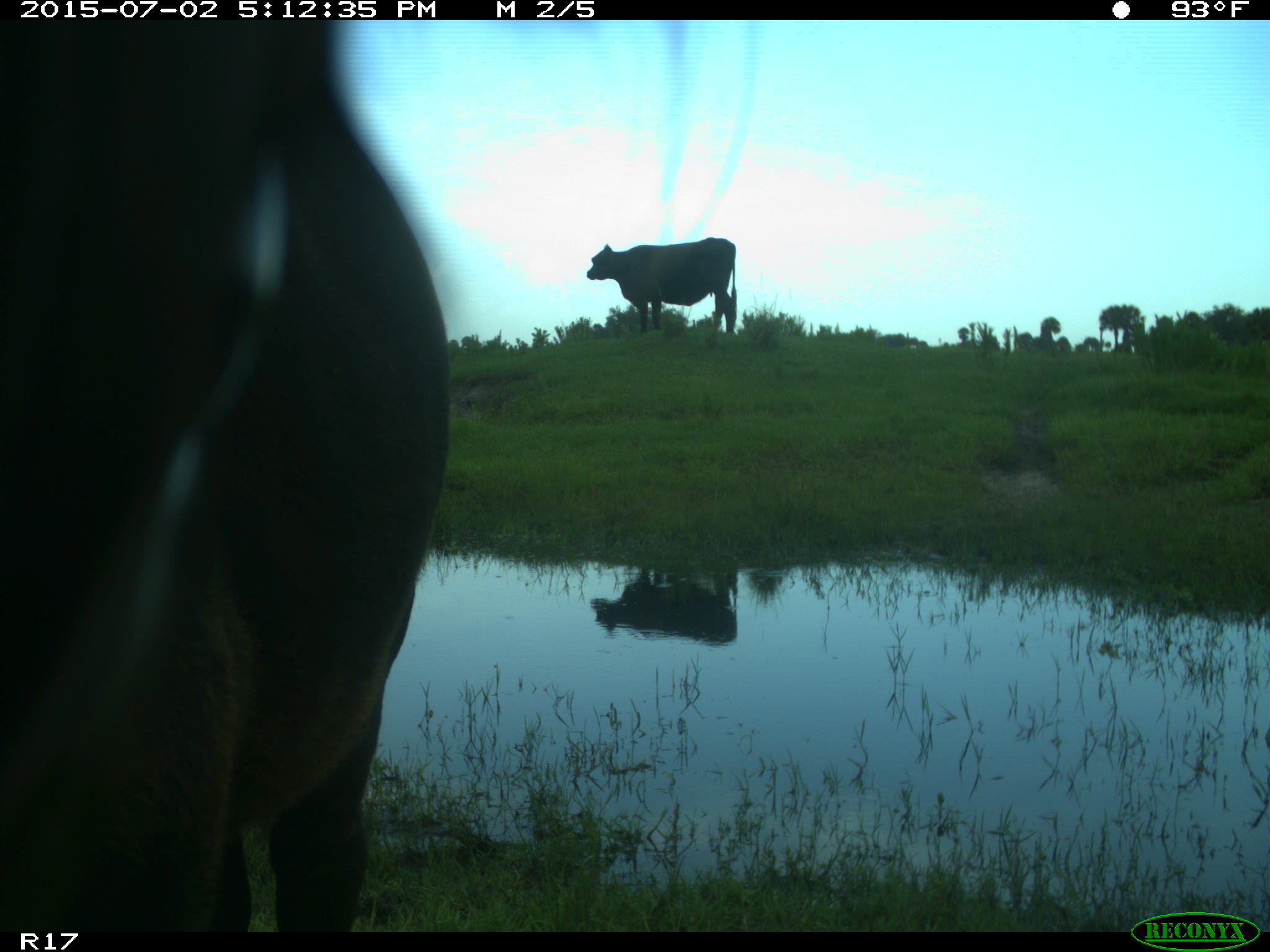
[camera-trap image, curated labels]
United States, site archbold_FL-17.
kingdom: Animalia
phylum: Chordata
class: Mammalia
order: Artiodactyla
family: Bovidae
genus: Bos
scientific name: Bos taurus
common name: domestic cow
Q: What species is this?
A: Bos taurus (domestic cow).